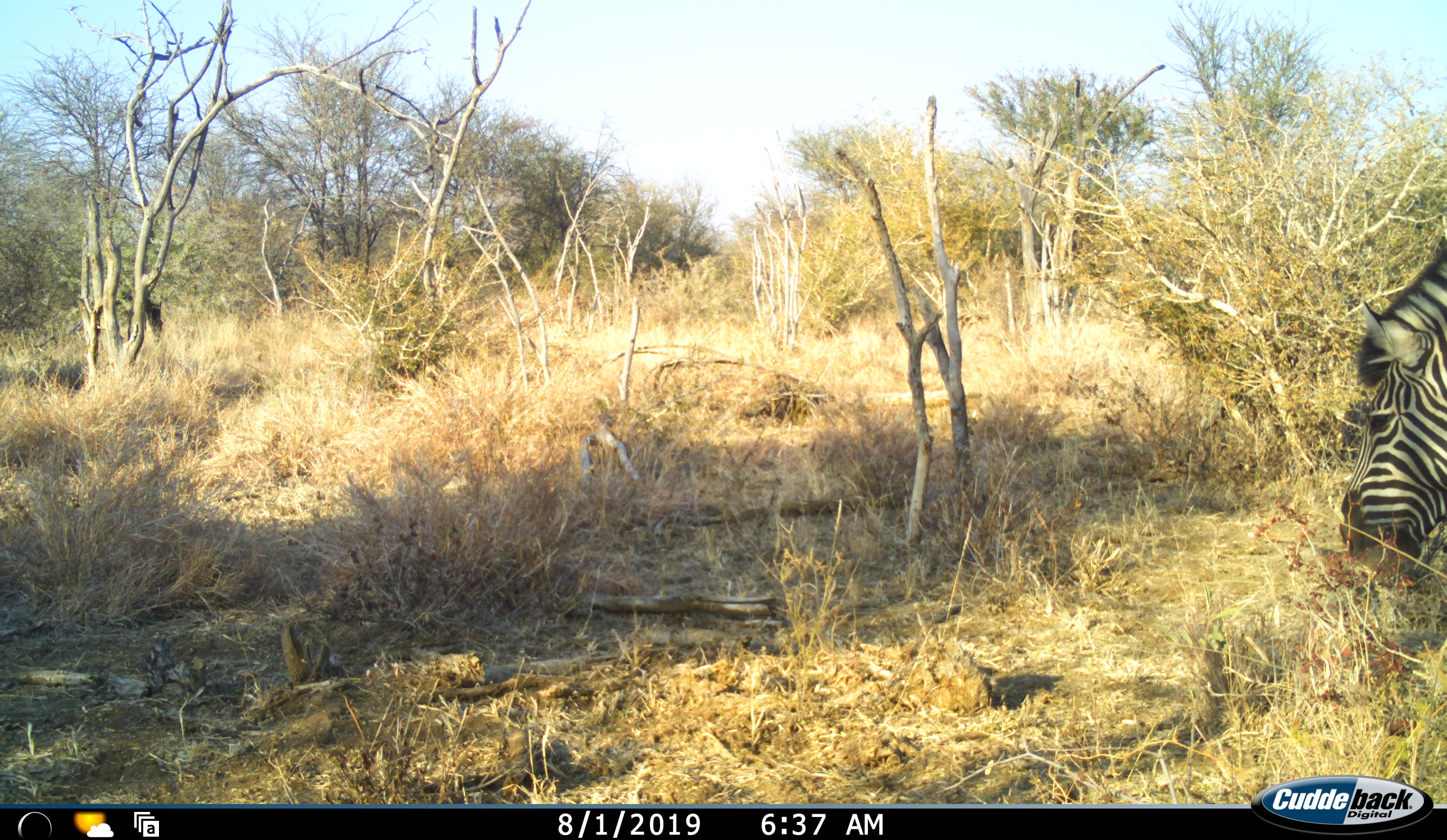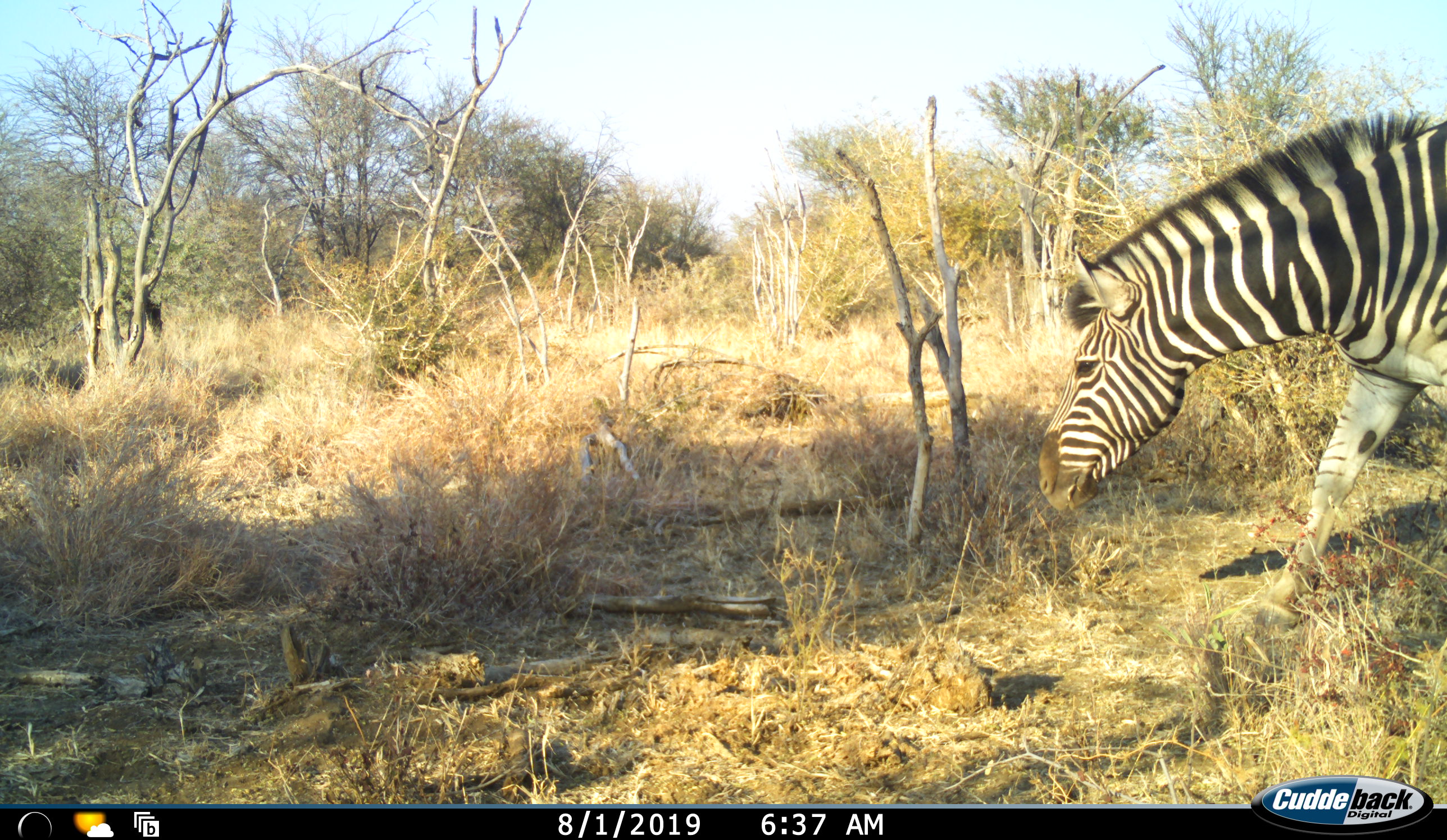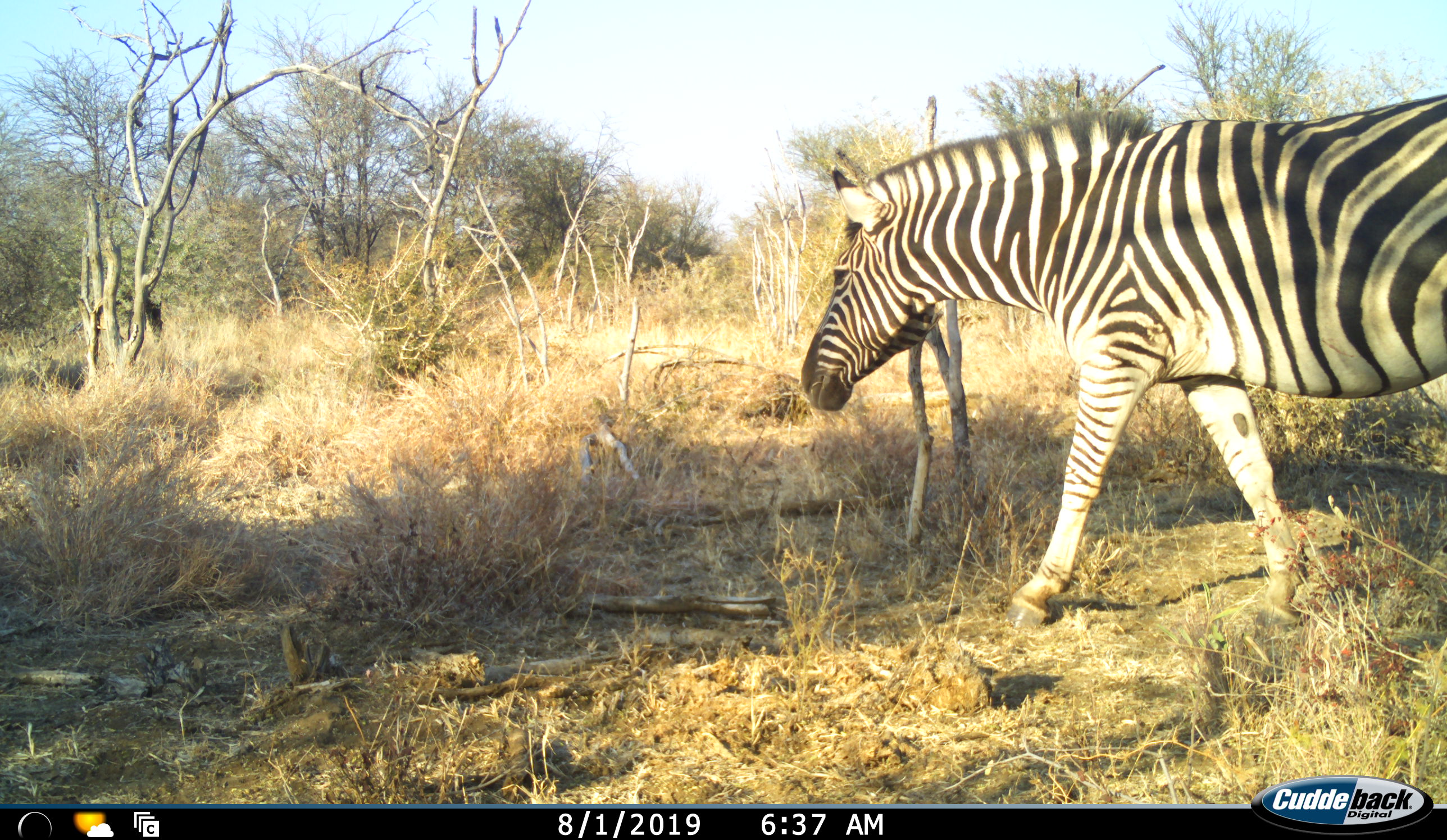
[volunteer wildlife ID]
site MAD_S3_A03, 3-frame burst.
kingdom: Animalia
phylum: Chordata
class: Mammalia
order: Perissodactyla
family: Equidae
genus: Equus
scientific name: Equus quagga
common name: plains zebra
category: zebraplains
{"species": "zebraplains (plains zebra) (Equus quagga)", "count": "1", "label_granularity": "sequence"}